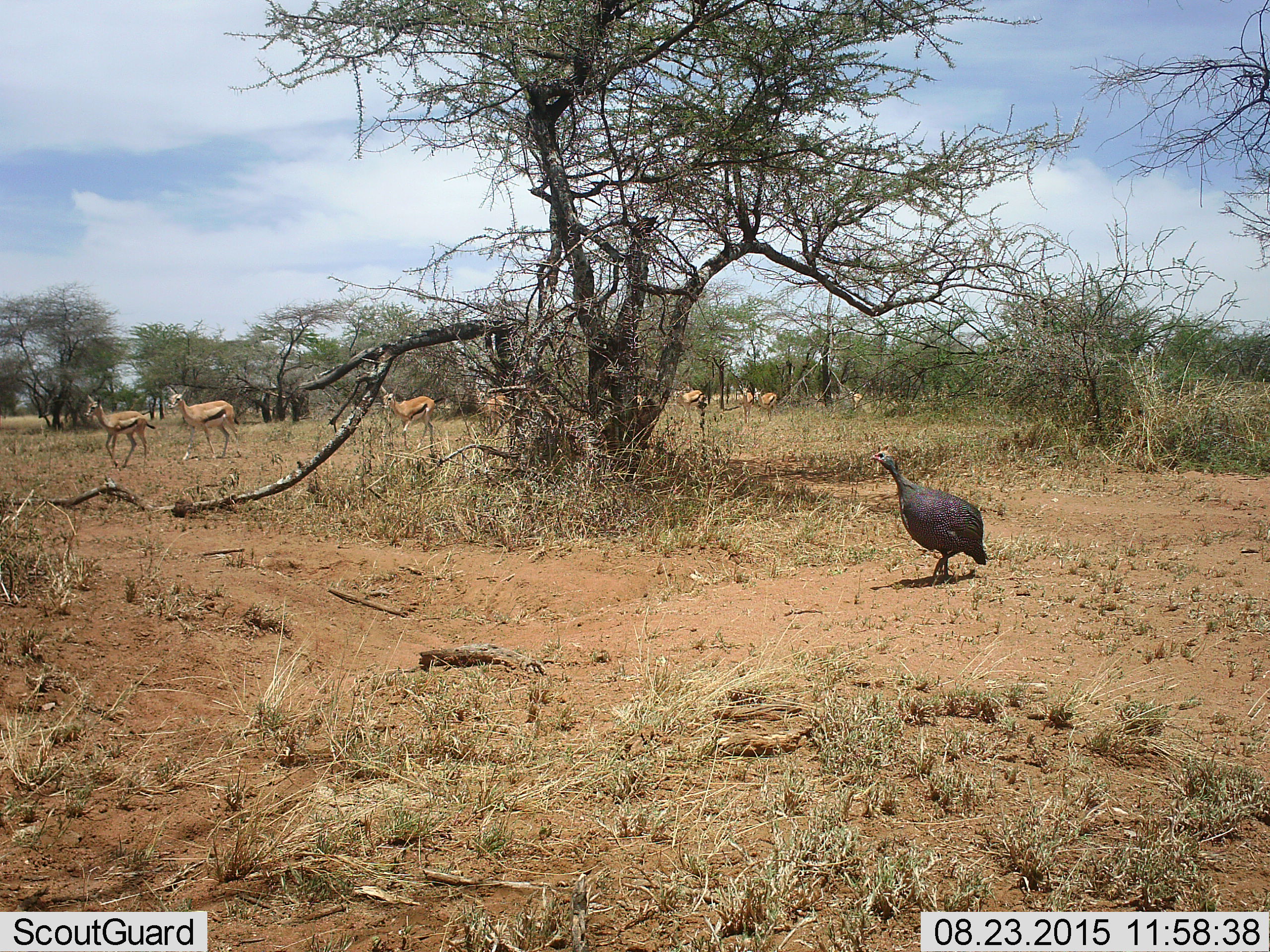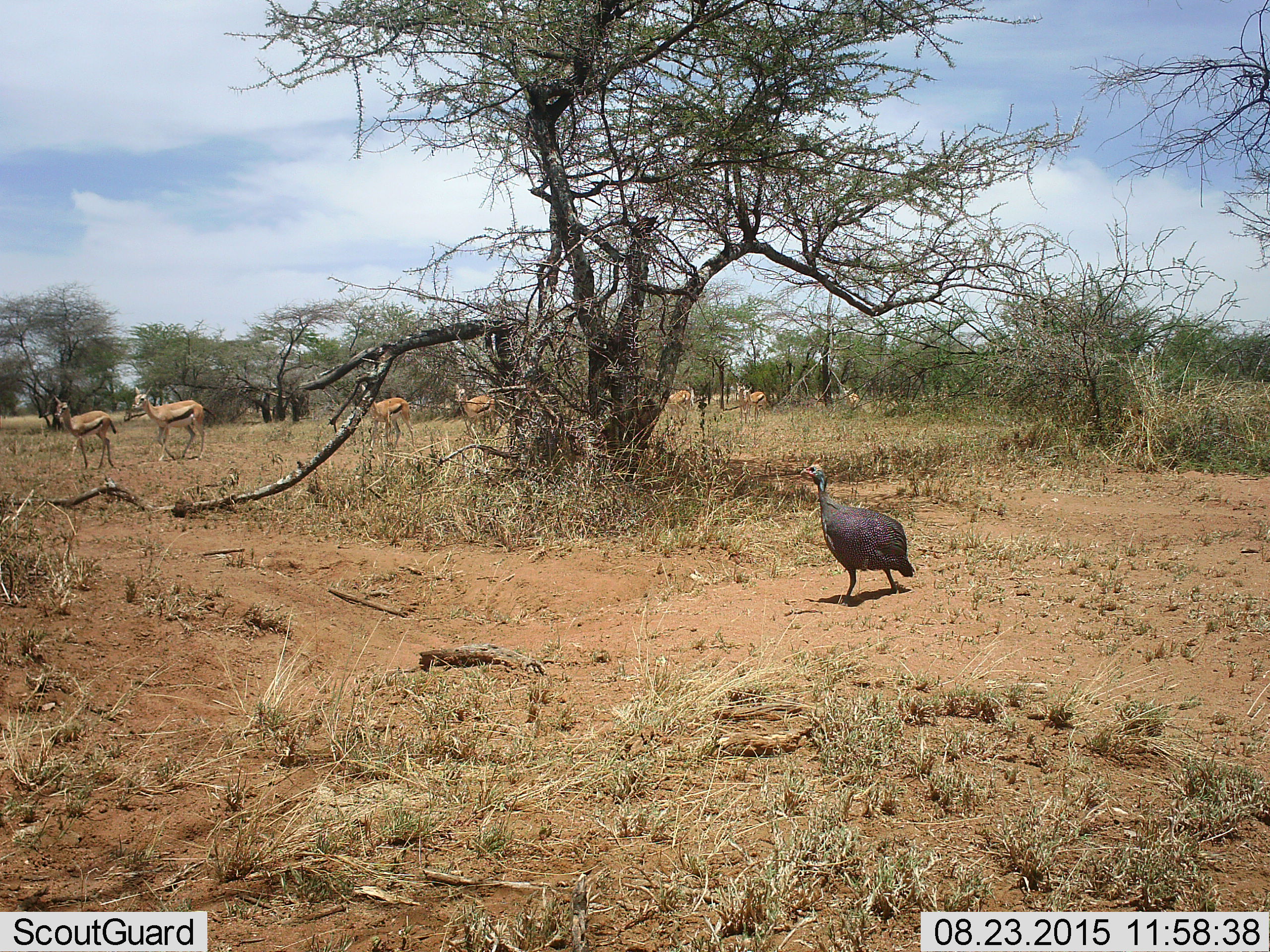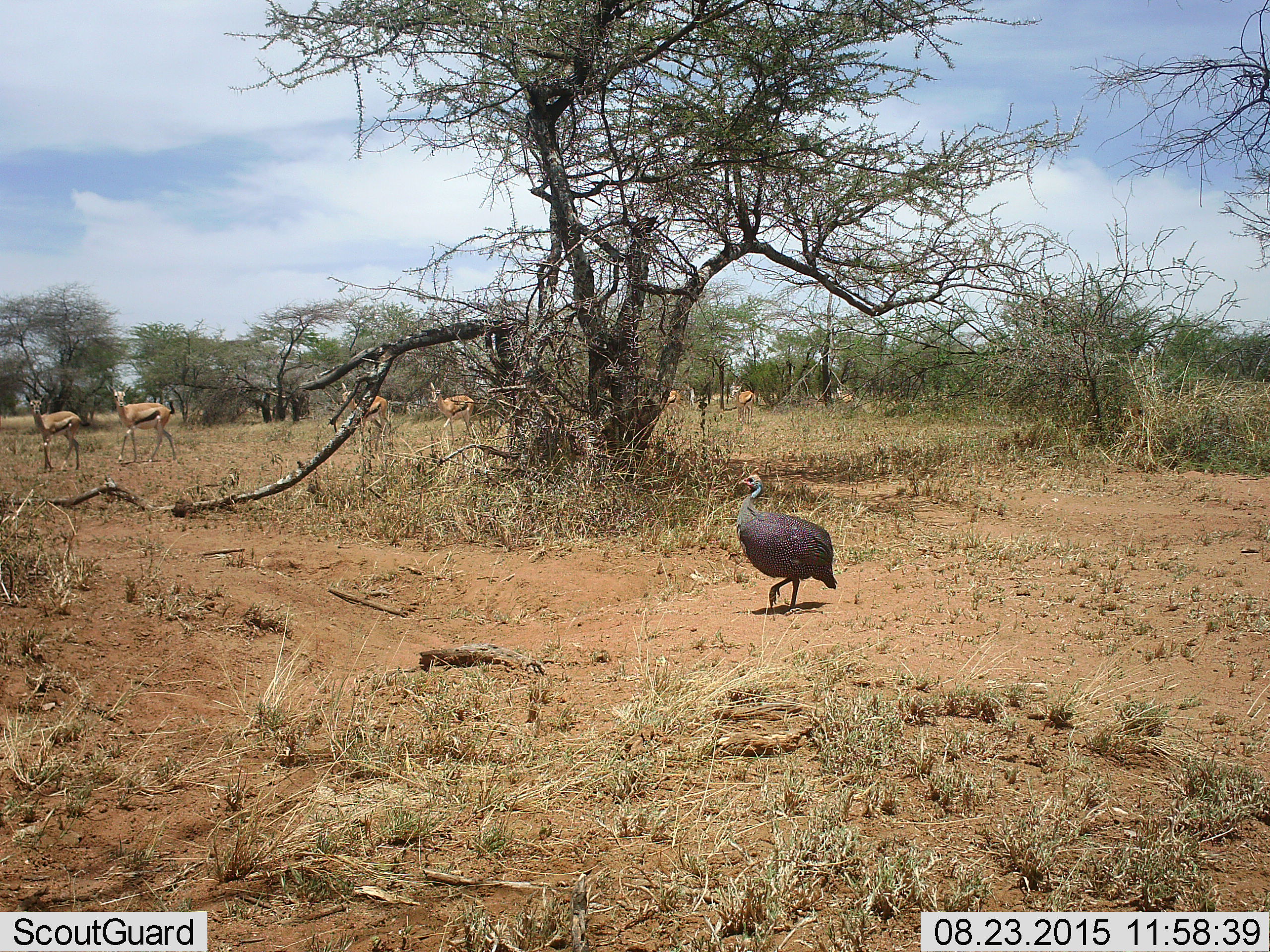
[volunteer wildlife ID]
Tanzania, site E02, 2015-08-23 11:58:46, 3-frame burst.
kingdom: Animalia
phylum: Chordata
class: Mammalia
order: Artiodactyla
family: Bovidae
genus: Eudorcas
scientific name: Eudorcas thomsonii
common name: thomson's gazelle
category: gazellethomsons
Gazellethomsons (thomson's gazelle) (Eudorcas thomsonii), count 8. Behavior (volunteer vote fractions): standing 7%, resting 0%, moving 93%, interacting 0%. Young present (vote fraction): 29%. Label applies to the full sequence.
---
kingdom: Animalia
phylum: Chordata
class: Aves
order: Galliformes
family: Numididae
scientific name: Numididae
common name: guinea fowl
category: guineafowl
Guineafowl (guinea fowl) (Numididae), count 1. Behavior (volunteer vote fractions): standing 18%, resting 0%, moving 94%, interacting 0%. Young present (vote fraction): 0%. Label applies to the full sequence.